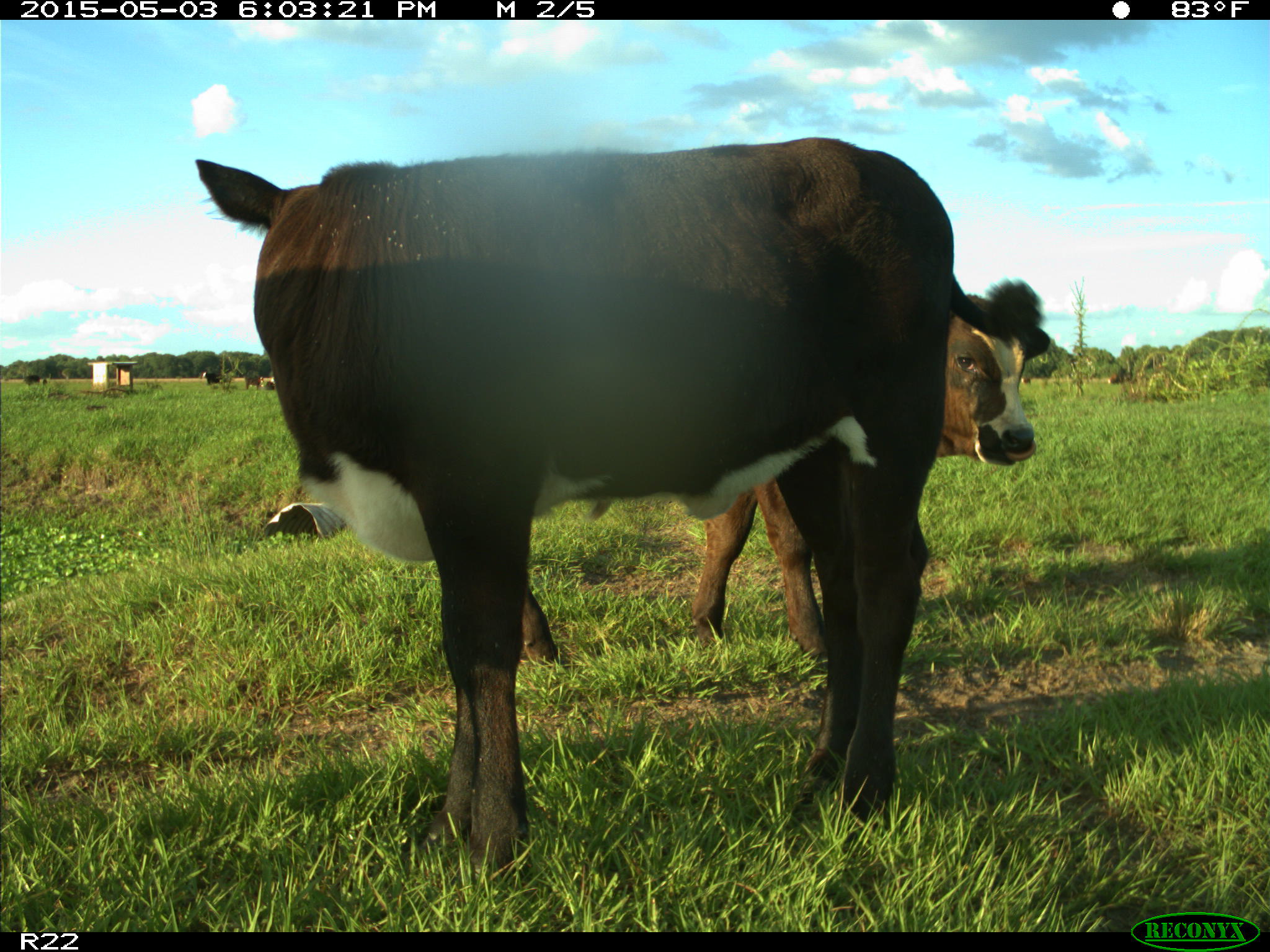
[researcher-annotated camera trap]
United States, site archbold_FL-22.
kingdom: Animalia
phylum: Chordata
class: Mammalia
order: Artiodactyla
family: Bovidae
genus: Bos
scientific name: Bos taurus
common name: domestic cow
Bos taurus (domestic cow).